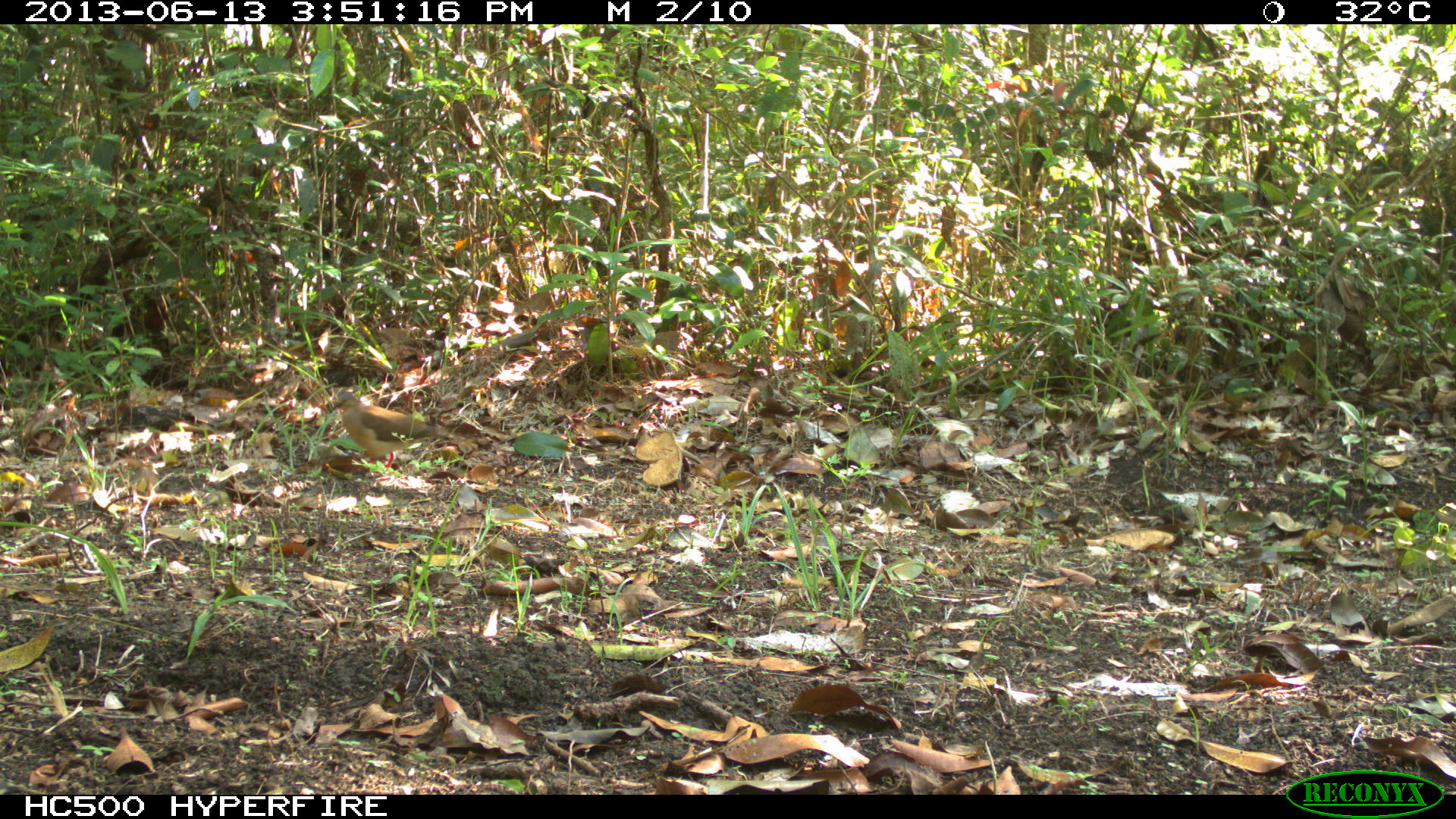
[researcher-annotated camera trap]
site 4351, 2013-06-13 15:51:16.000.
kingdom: Animalia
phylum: Chordata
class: Aves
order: Columbiformes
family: Columbidae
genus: Leptotila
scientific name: Leptotila plumbeiceps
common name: gray-headed dove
Leptotila plumbeiceps (gray-headed dove), count 1.